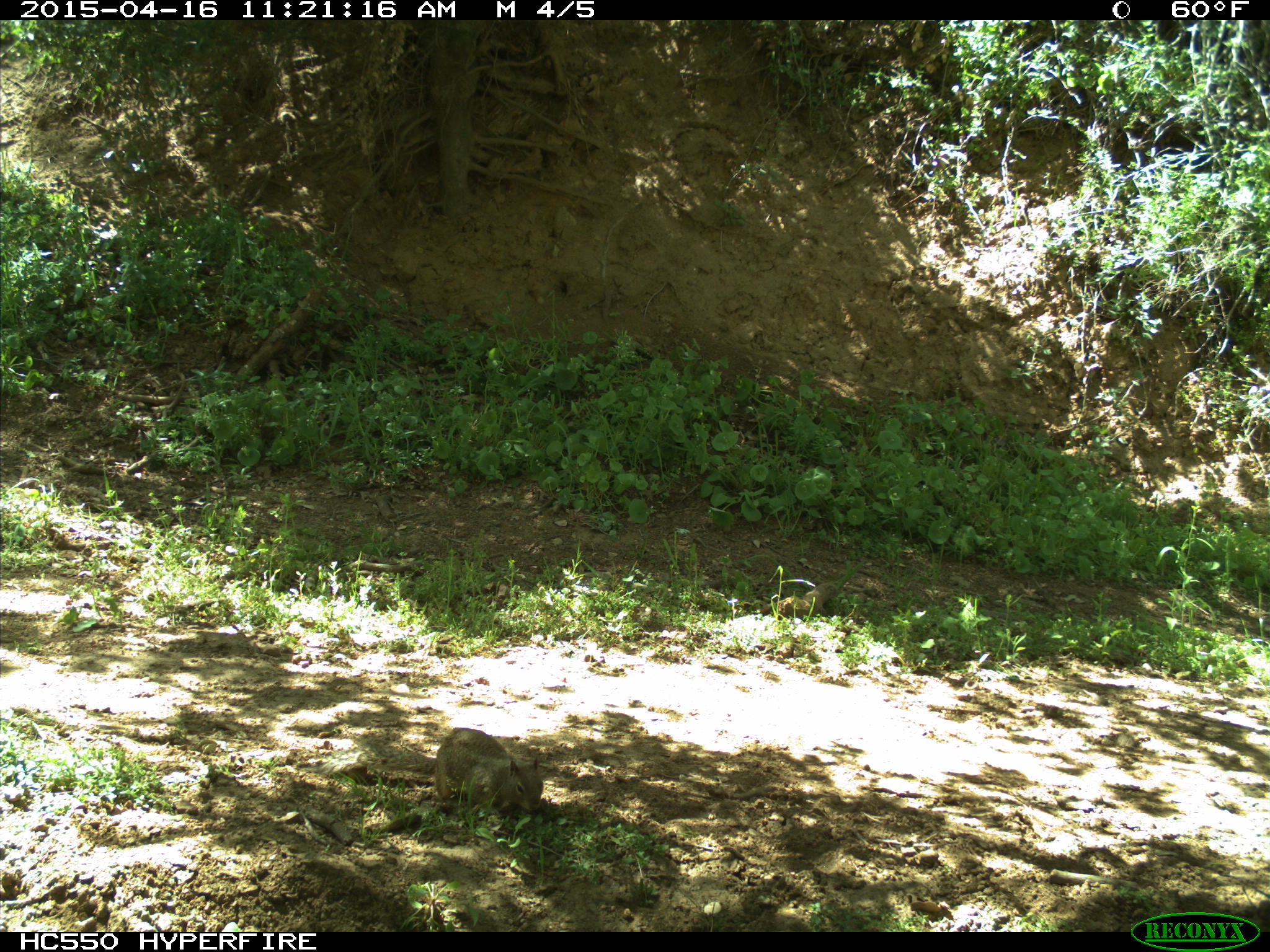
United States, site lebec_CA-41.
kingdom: Animalia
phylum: Chordata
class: Mammalia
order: Rodentia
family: Sciuridae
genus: Otospermophilus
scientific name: Otospermophilus beecheyi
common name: california ground squirrel